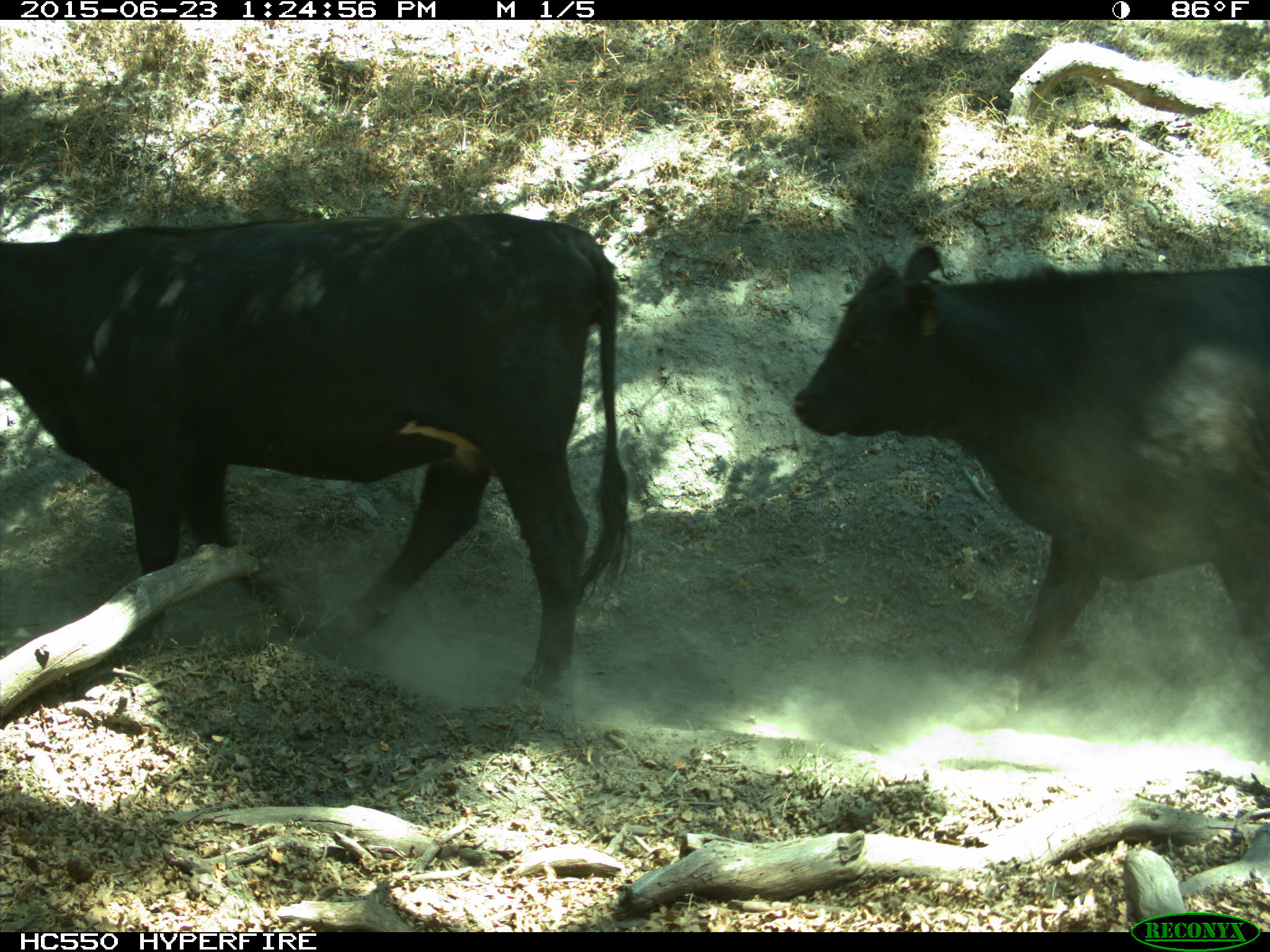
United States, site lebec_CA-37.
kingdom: Animalia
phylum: Chordata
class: Mammalia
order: Artiodactyla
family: Bovidae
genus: Bos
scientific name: Bos taurus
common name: domestic cow